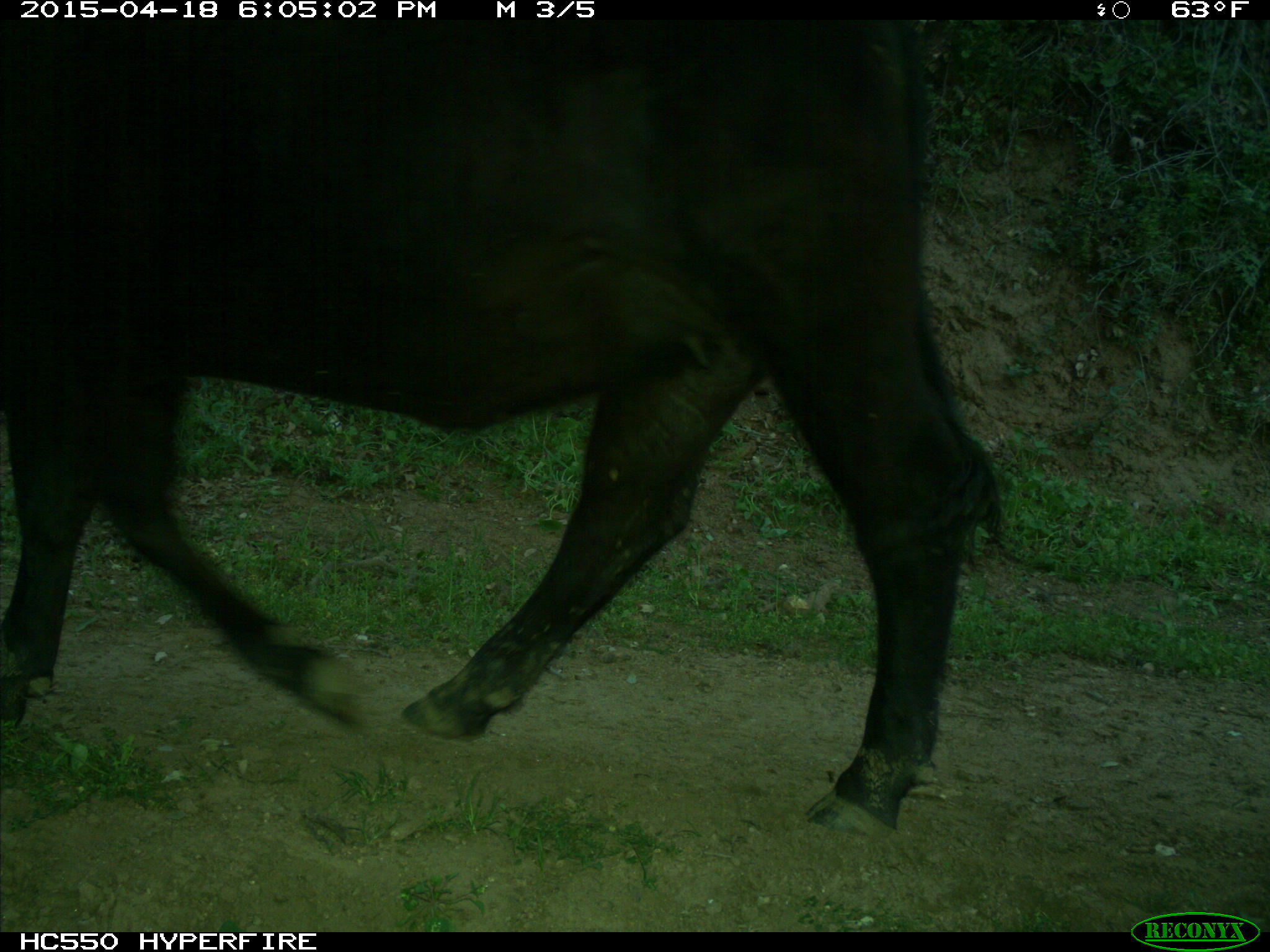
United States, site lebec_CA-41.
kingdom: Animalia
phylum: Chordata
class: Mammalia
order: Artiodactyla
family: Bovidae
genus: Bos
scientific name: Bos taurus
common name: domestic cow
Bos taurus (domestic cow).